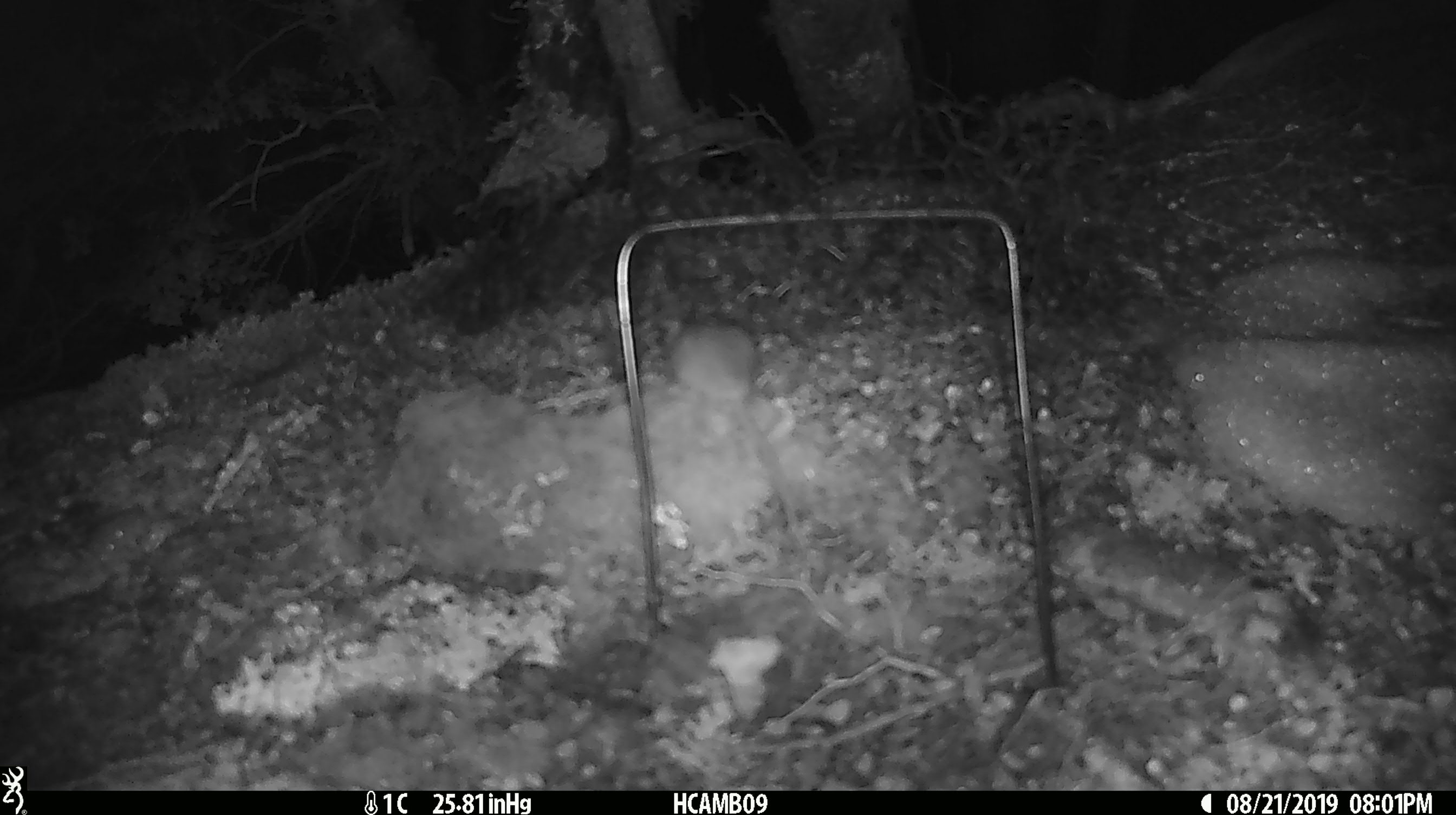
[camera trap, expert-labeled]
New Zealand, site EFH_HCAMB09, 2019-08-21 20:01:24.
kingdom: Animalia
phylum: Chordata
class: Mammalia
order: Rodentia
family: Muridae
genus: Mus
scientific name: Mus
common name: mouse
Mouse (Mus).